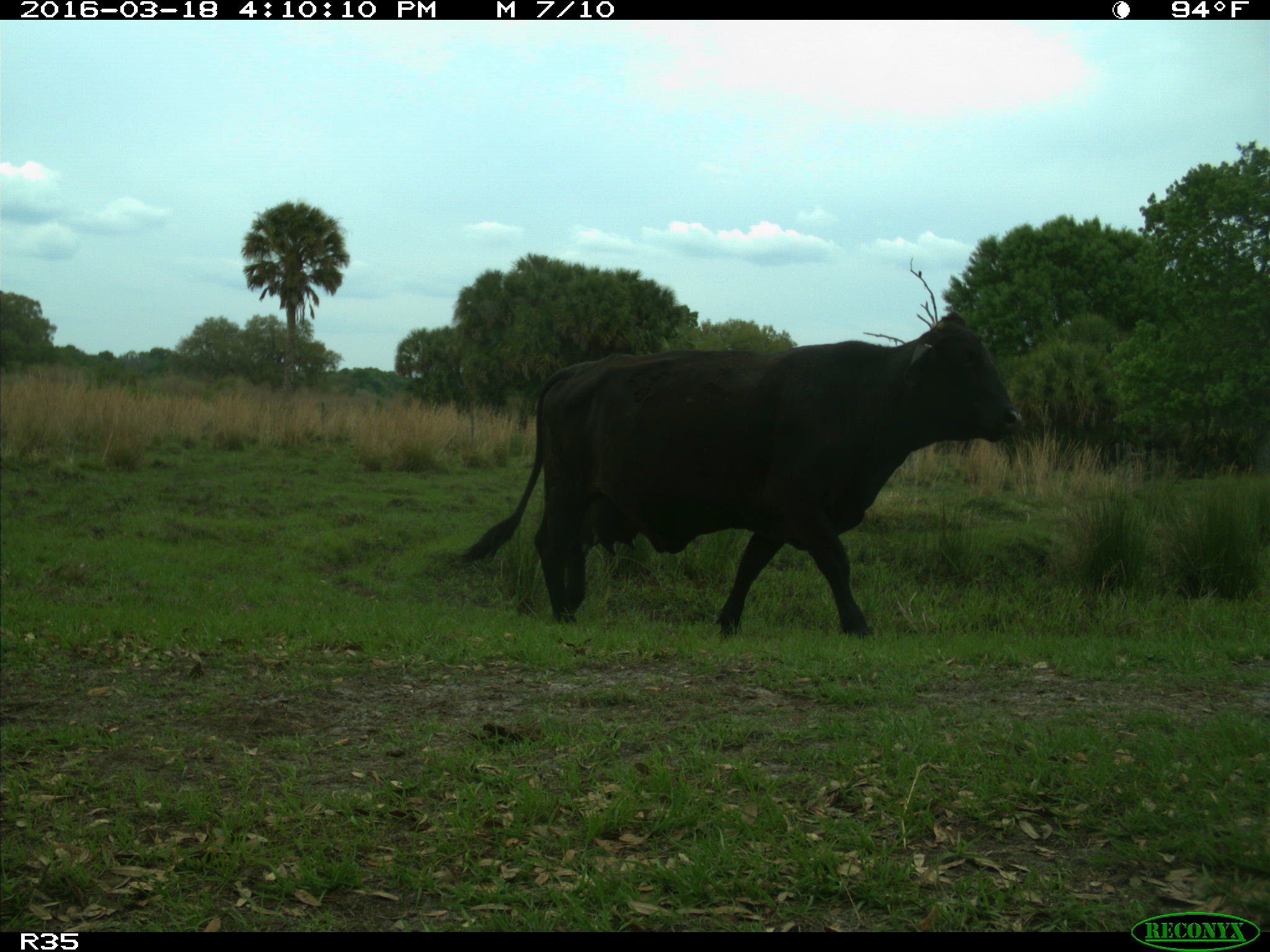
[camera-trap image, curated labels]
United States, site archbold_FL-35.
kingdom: Animalia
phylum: Chordata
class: Mammalia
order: Artiodactyla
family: Bovidae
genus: Bos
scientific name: Bos taurus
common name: domestic cow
Bos taurus (domestic cow).